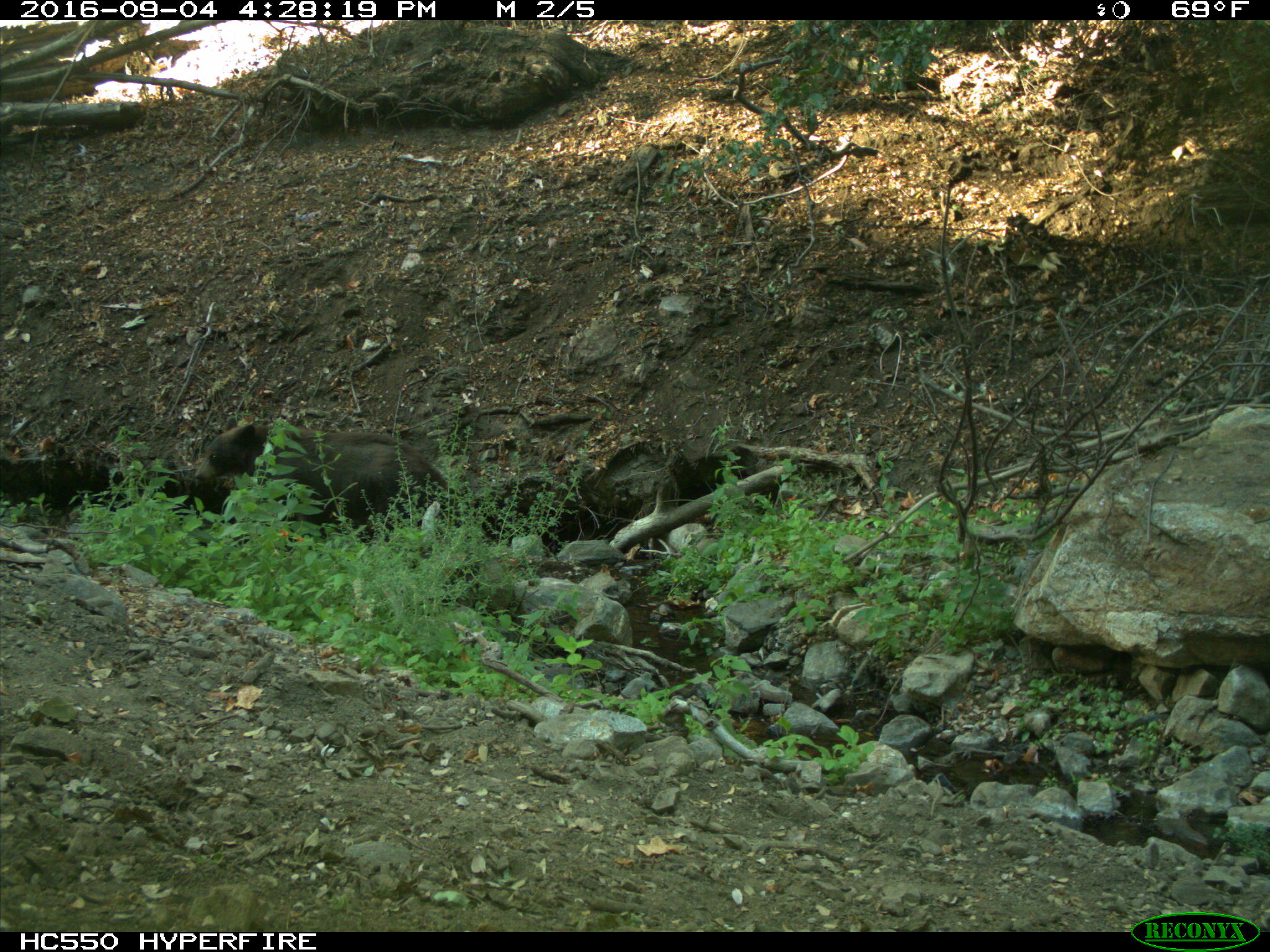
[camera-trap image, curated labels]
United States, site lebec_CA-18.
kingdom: Animalia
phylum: Chordata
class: Mammalia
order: Carnivora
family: Ursidae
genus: Ursus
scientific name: Ursus americanus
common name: american black bear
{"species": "Ursus americanus (american black bear)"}